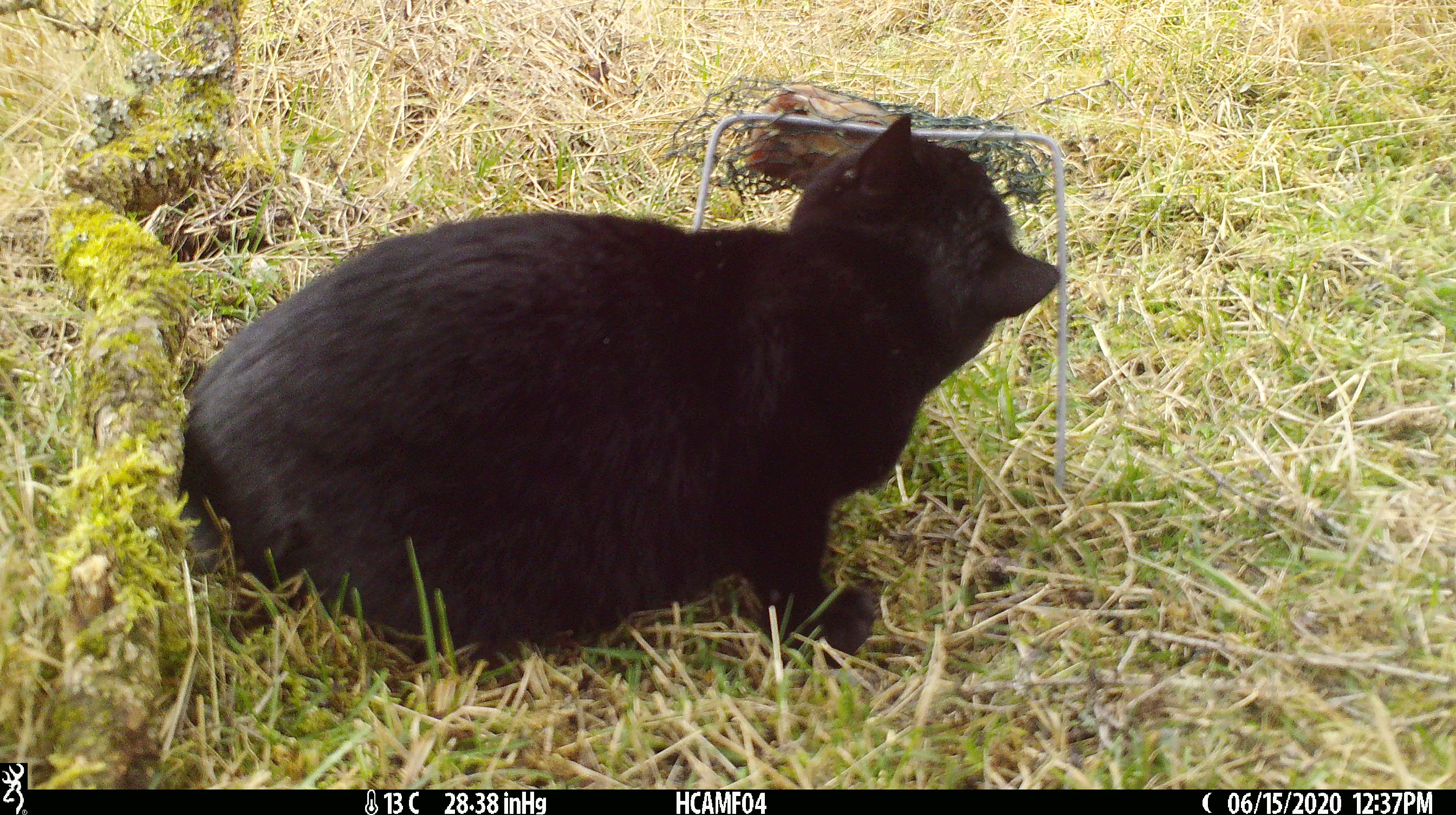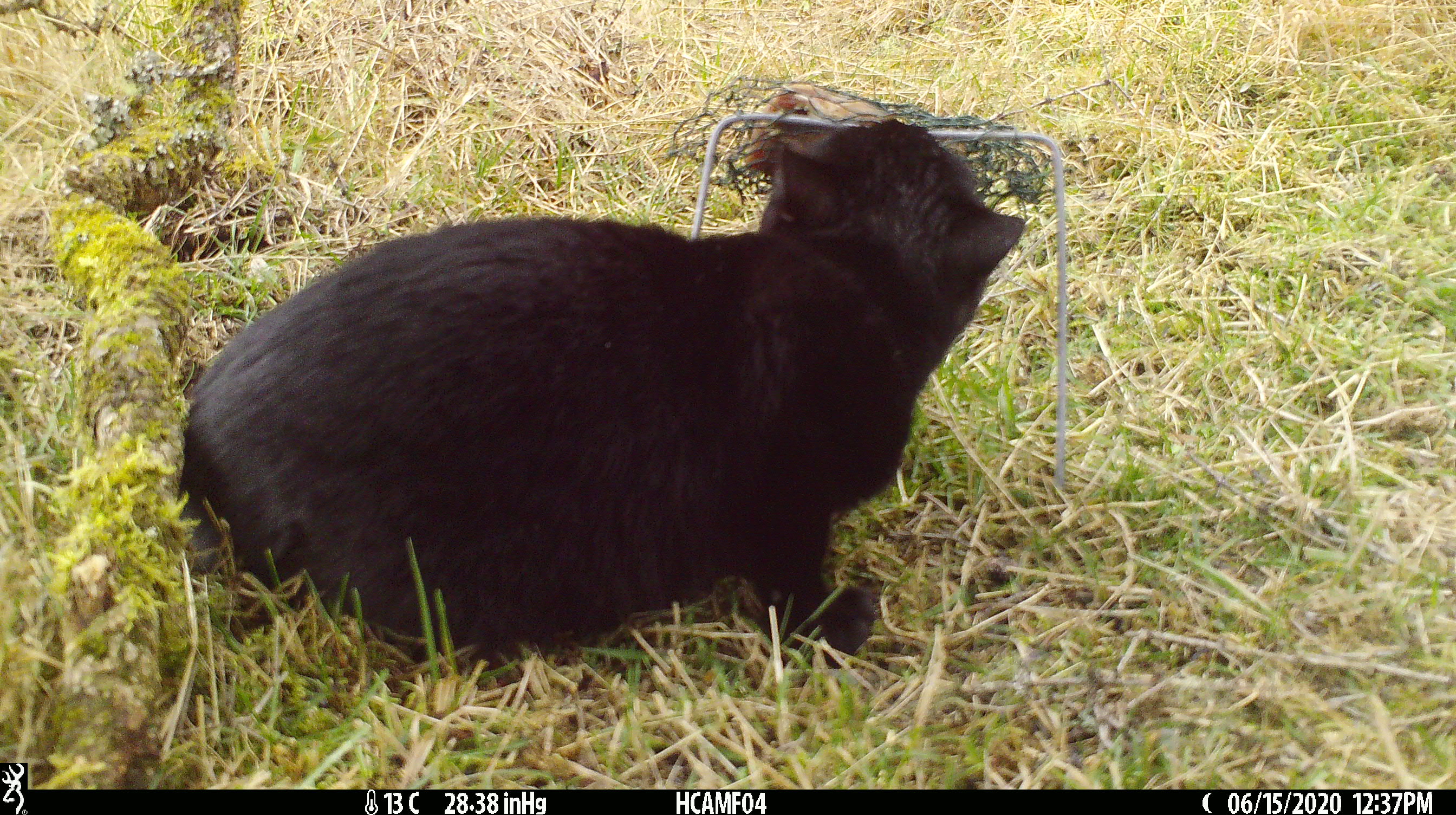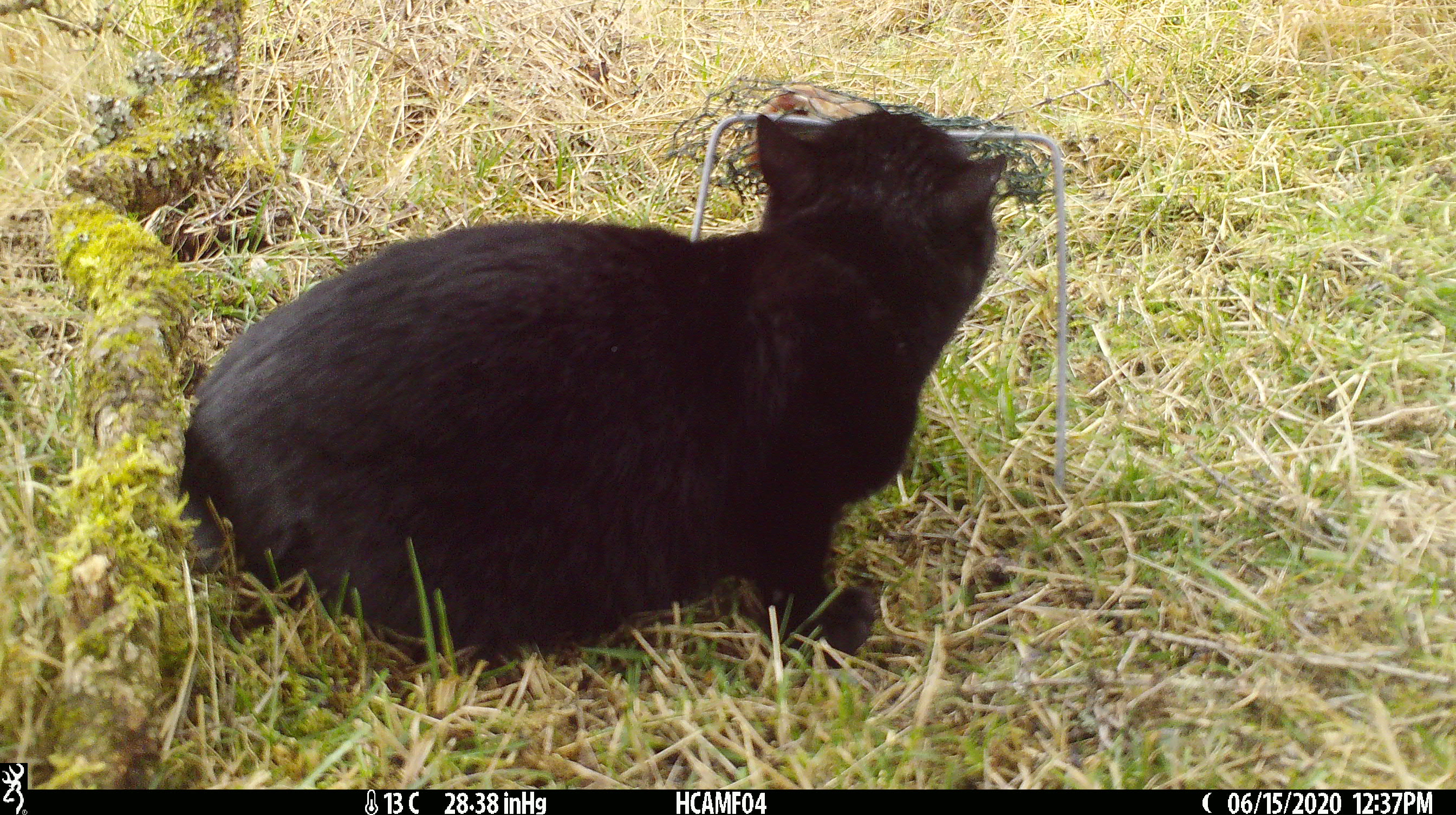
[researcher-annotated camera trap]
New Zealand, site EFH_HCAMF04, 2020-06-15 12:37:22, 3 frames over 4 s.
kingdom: Animalia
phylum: Chordata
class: Mammalia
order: Carnivora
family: Felidae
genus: Felis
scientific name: Felis catus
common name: domestic cat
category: cat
Cat (domestic cat) (Felis catus).